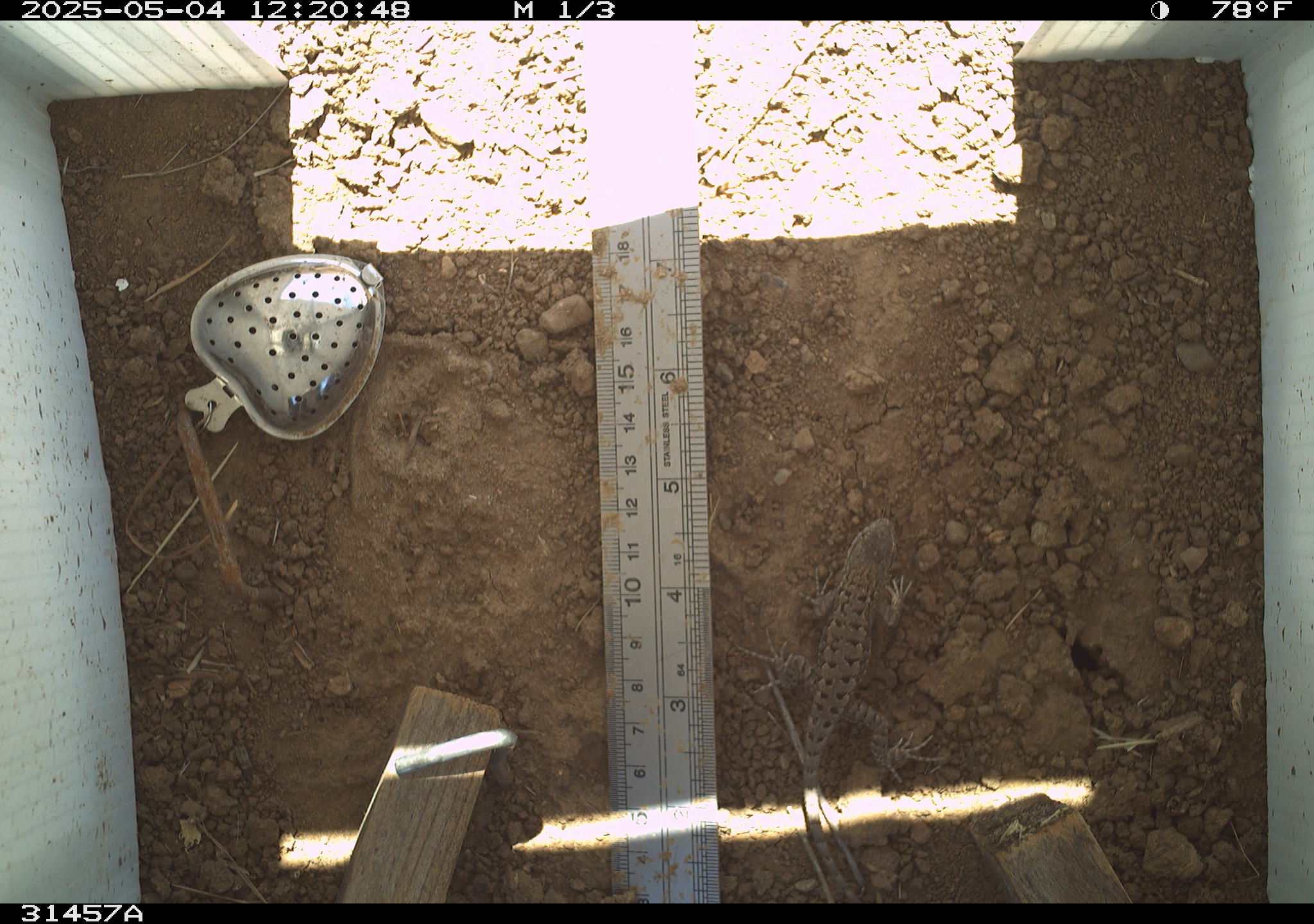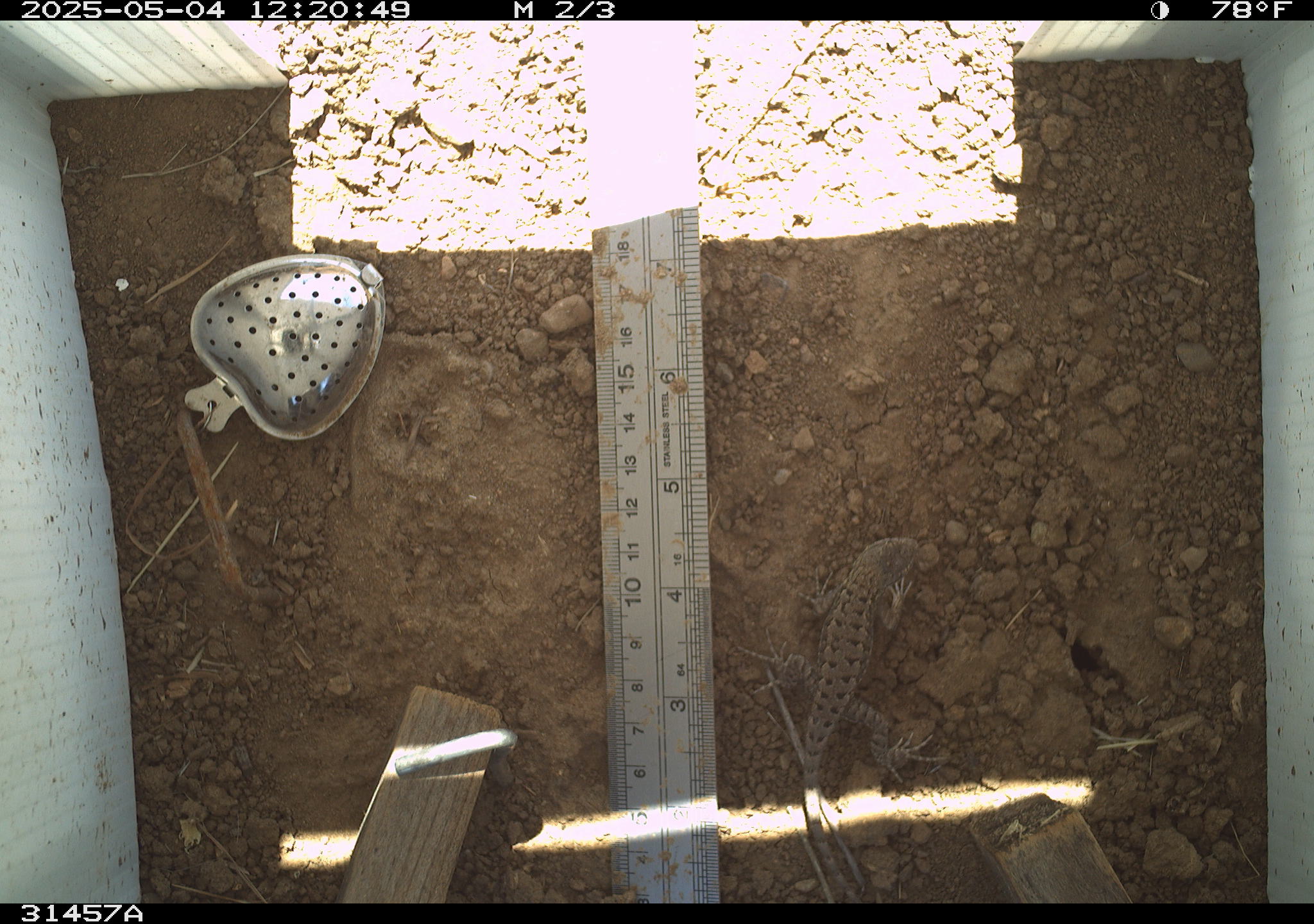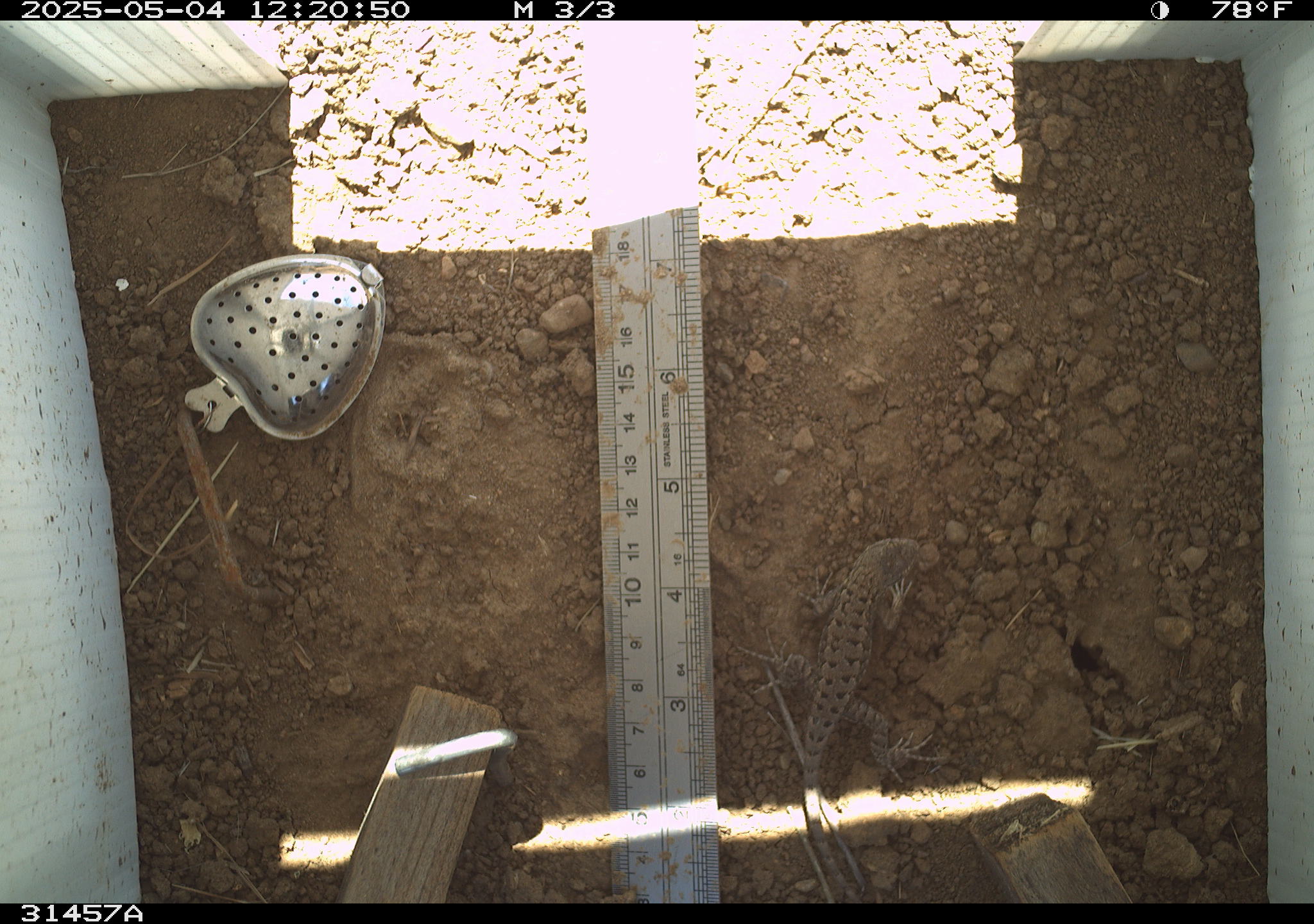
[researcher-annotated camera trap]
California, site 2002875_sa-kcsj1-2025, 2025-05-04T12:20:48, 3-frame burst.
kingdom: Animalia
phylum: Chordata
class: Reptilia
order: Squamata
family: Phrynosomatidae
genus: Sceloporus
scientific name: Sceloporus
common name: spiny lizards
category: sceloporus species